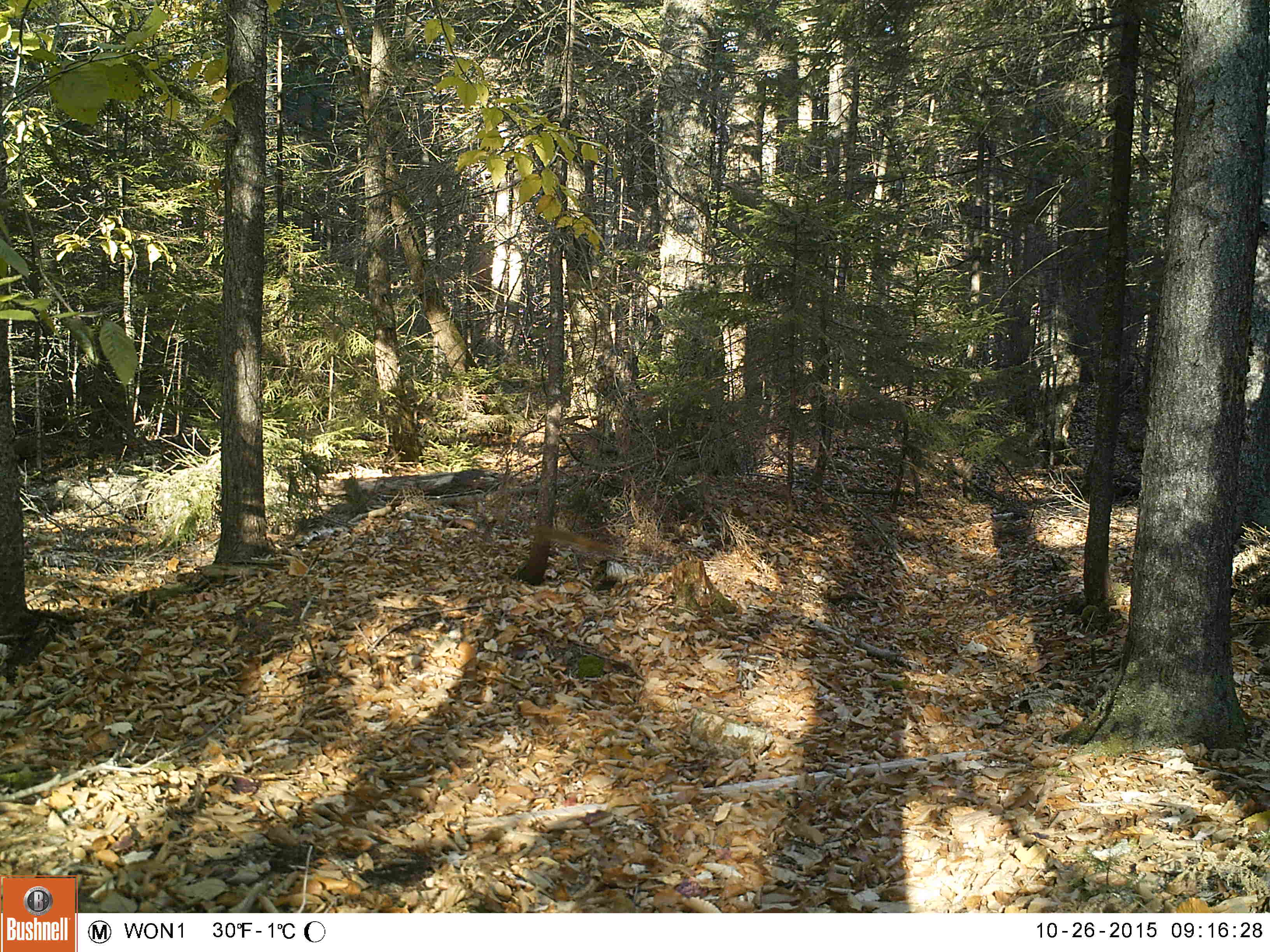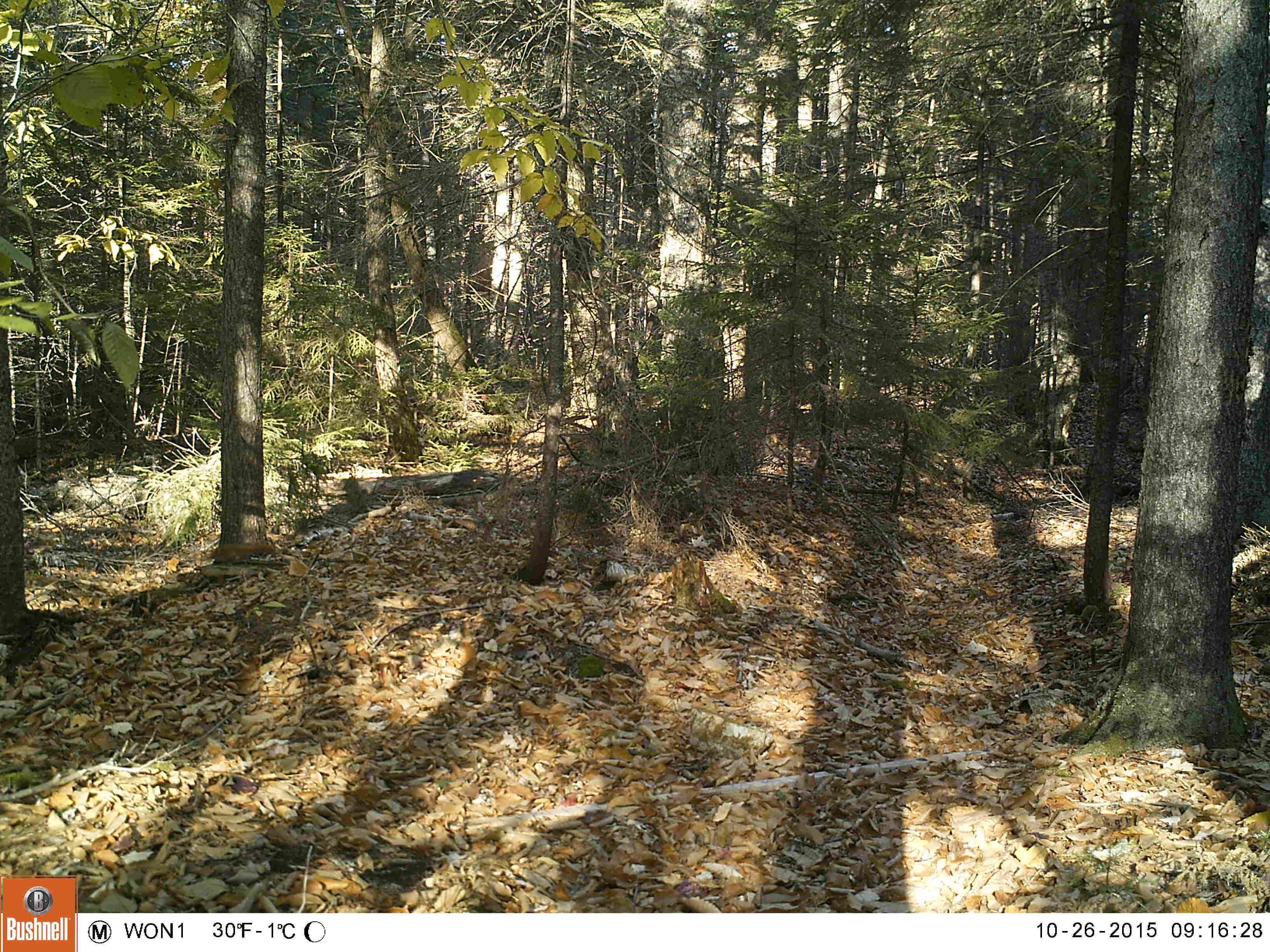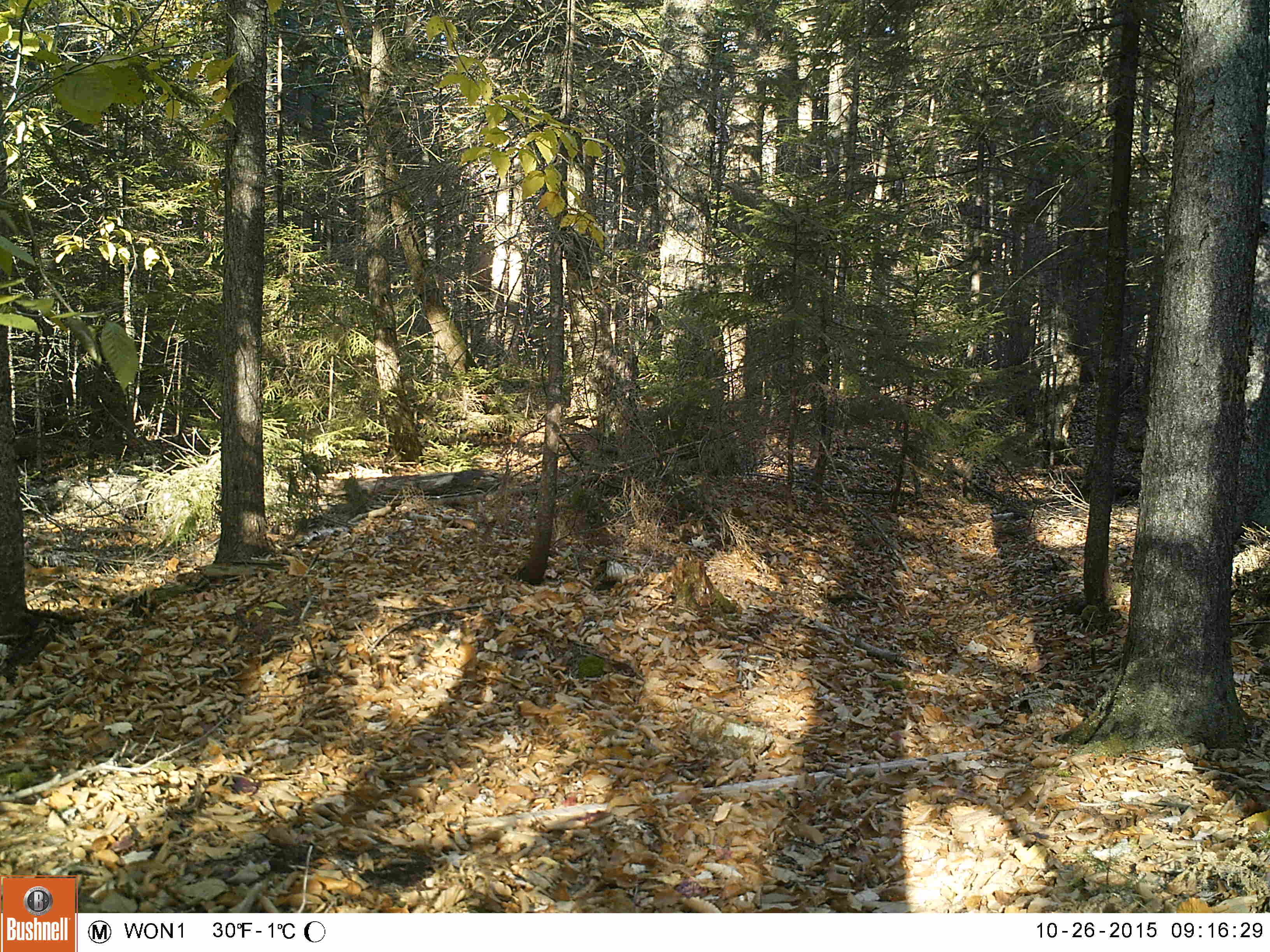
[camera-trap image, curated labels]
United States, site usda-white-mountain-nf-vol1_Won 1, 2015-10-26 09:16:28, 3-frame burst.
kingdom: Animalia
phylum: Chordata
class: Mammalia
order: Rodentia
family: Sciuridae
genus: Tamiasciurus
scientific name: Tamiasciurus hudsonicus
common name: red squirrel